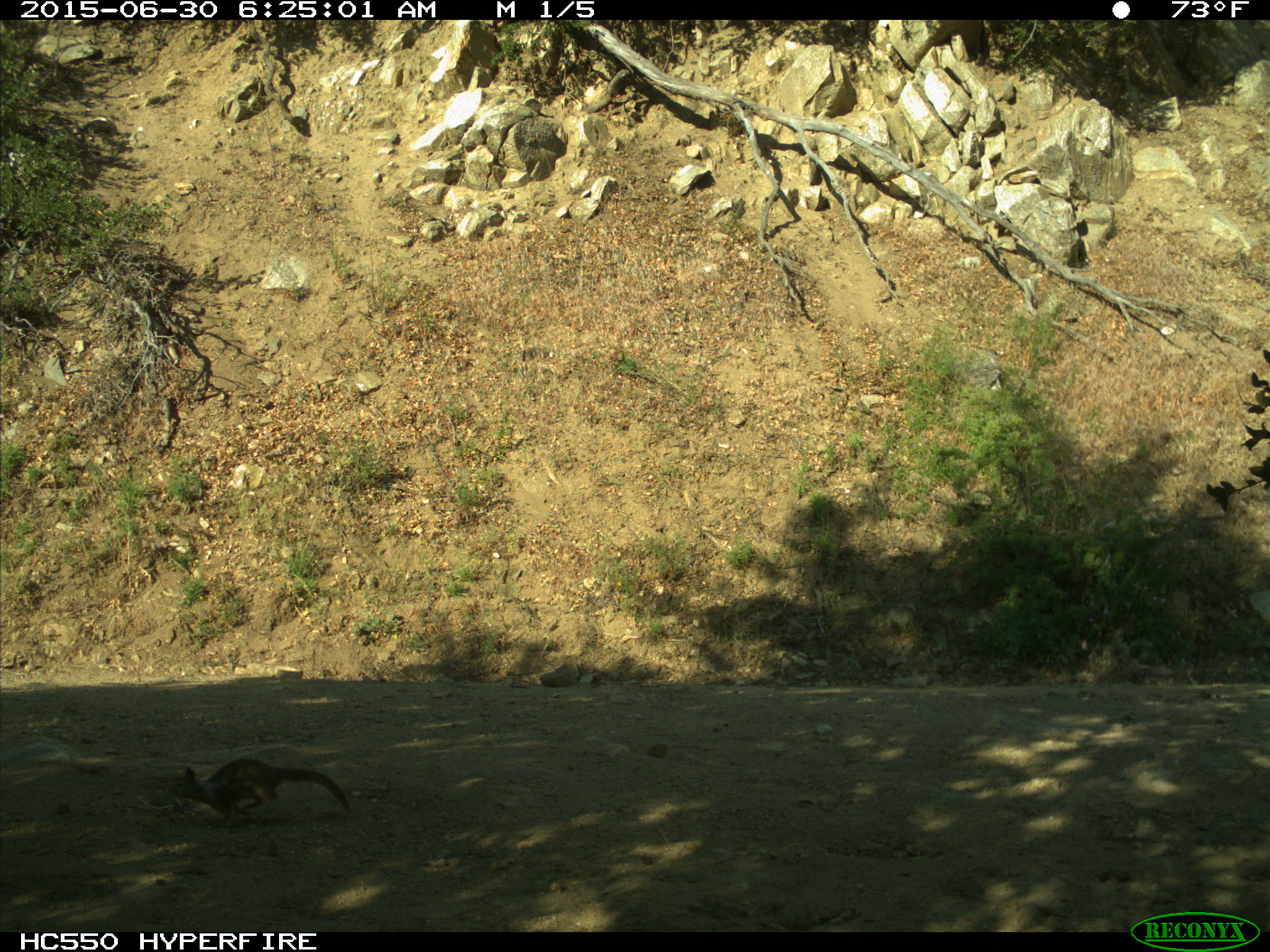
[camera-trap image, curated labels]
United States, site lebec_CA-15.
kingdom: Animalia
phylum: Chordata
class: Mammalia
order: Rodentia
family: Sciuridae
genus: Otospermophilus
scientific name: Otospermophilus beecheyi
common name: california ground squirrel